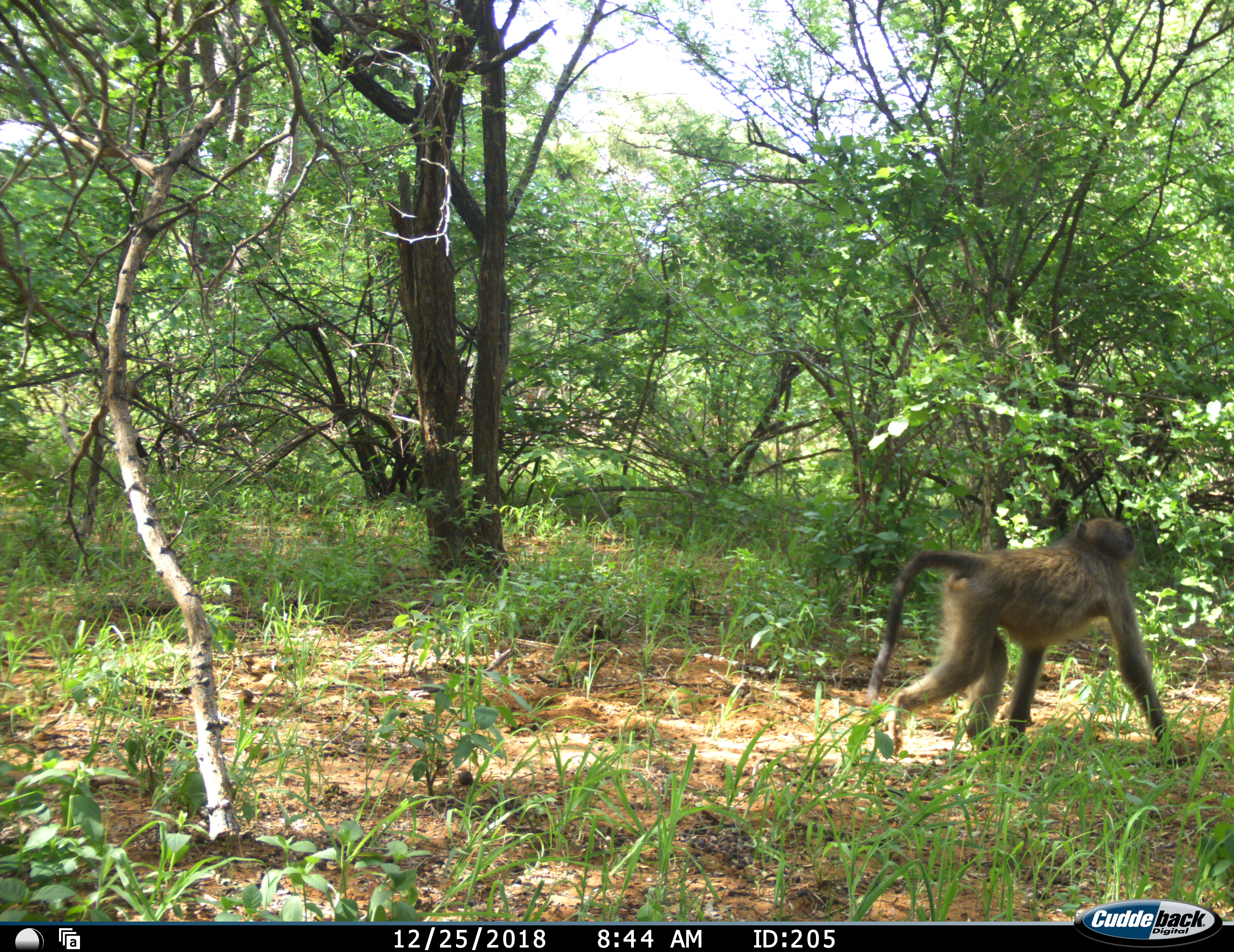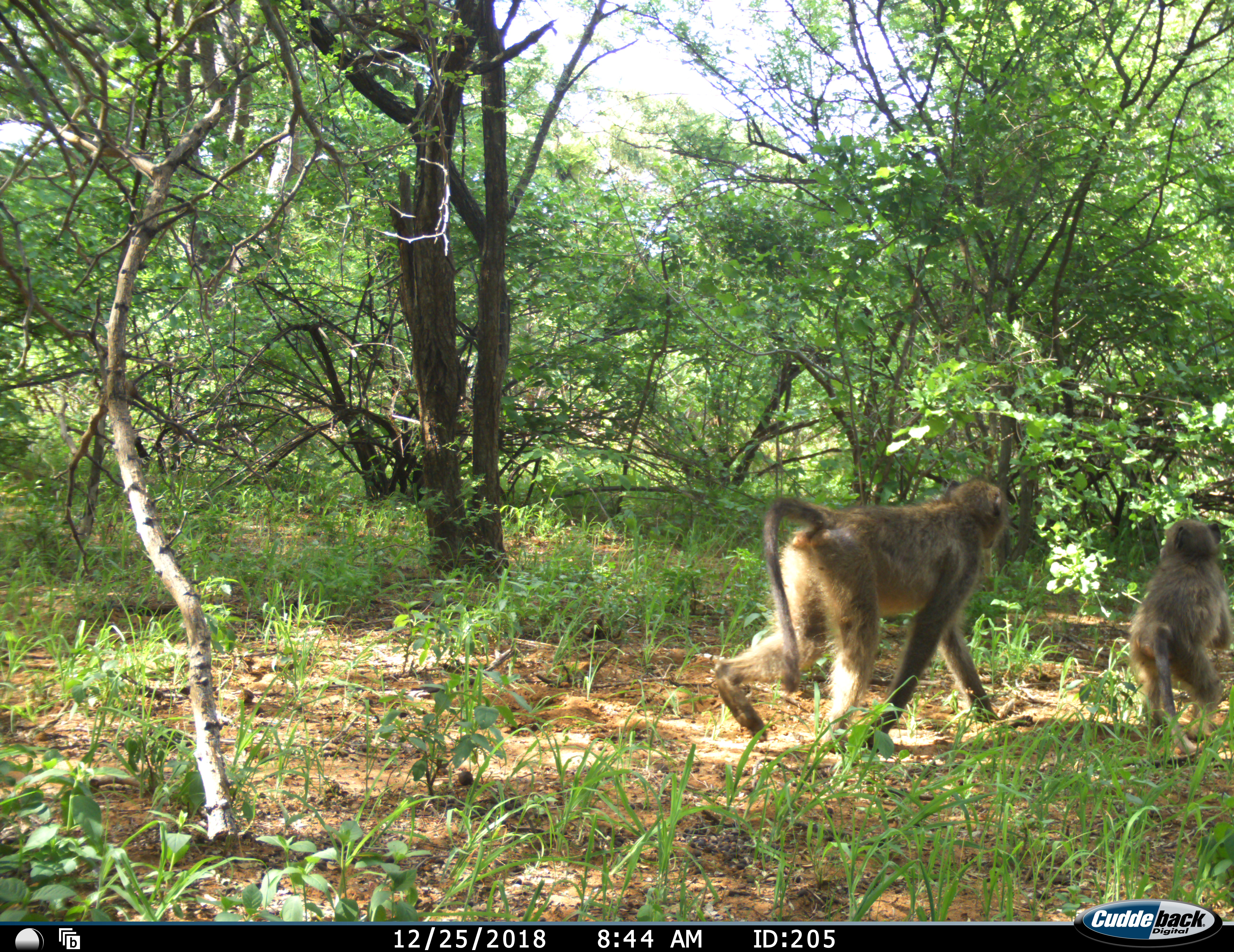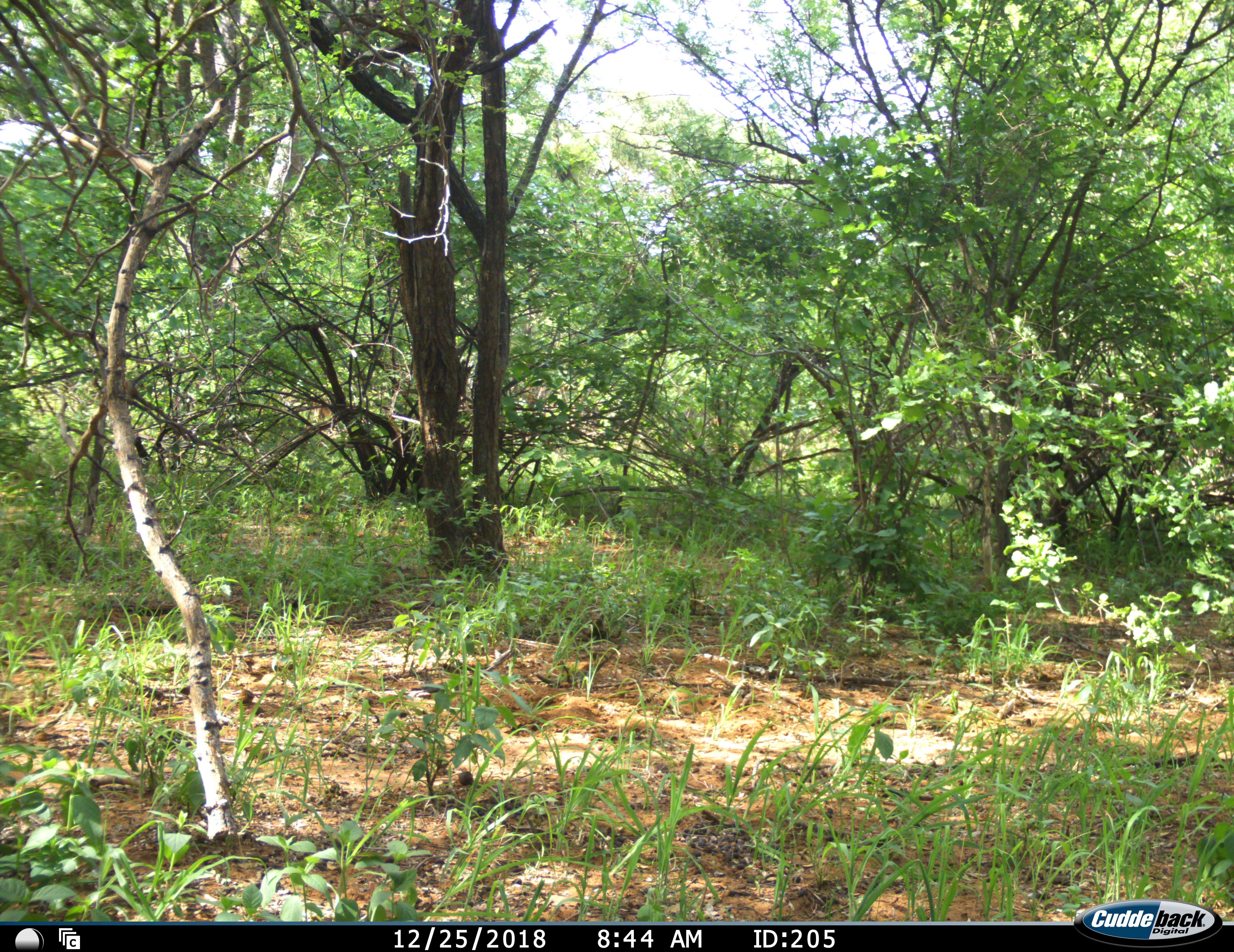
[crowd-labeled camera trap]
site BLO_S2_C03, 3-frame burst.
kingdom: Animalia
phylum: Chordata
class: Mammalia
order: Primates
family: Cercopithecidae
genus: Papio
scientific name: Papio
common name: baboon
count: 2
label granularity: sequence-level